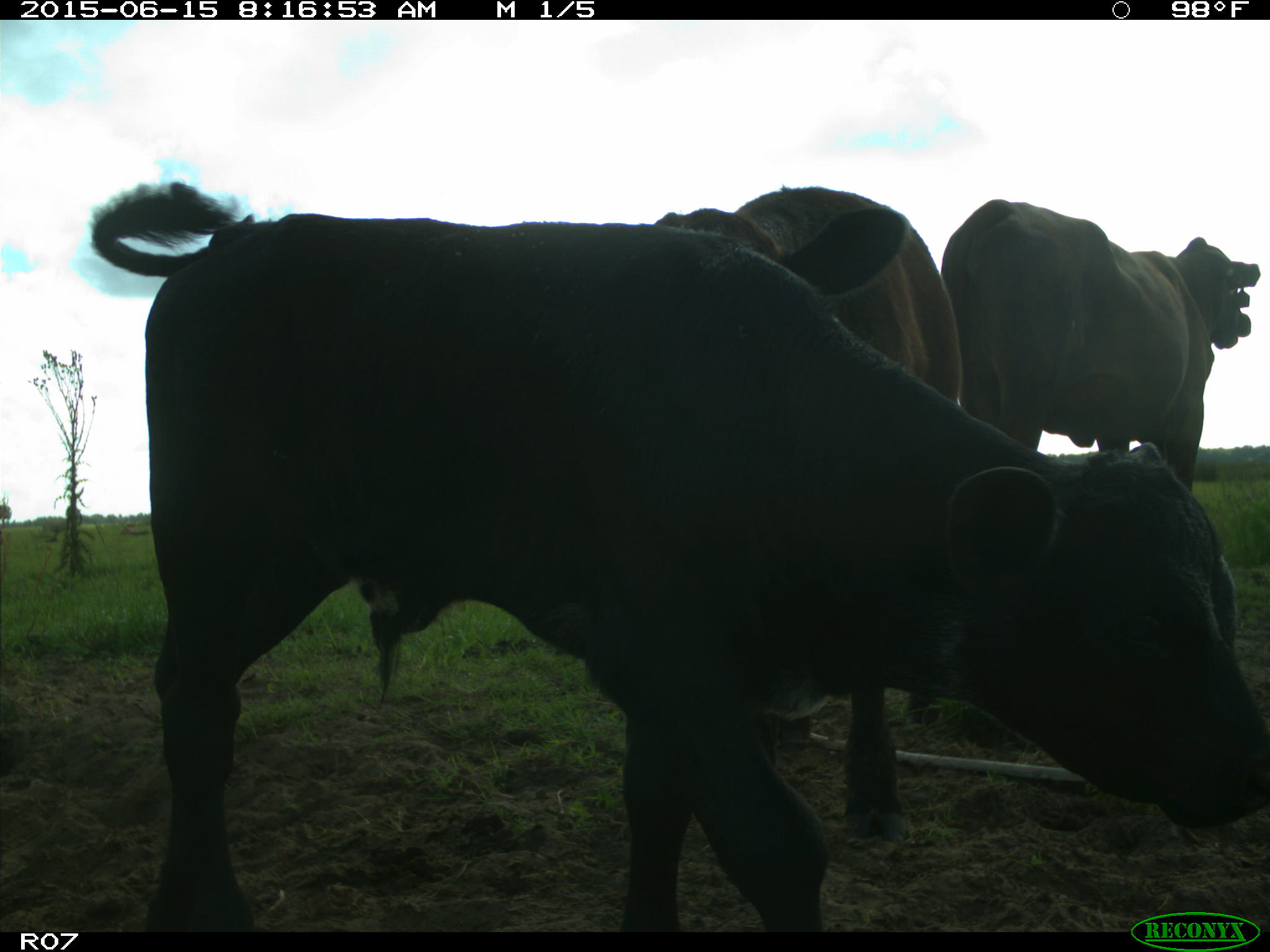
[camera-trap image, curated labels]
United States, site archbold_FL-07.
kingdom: Animalia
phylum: Chordata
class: Mammalia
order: Artiodactyla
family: Bovidae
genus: Bos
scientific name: Bos taurus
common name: domestic cow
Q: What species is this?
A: Bos taurus (domestic cow).